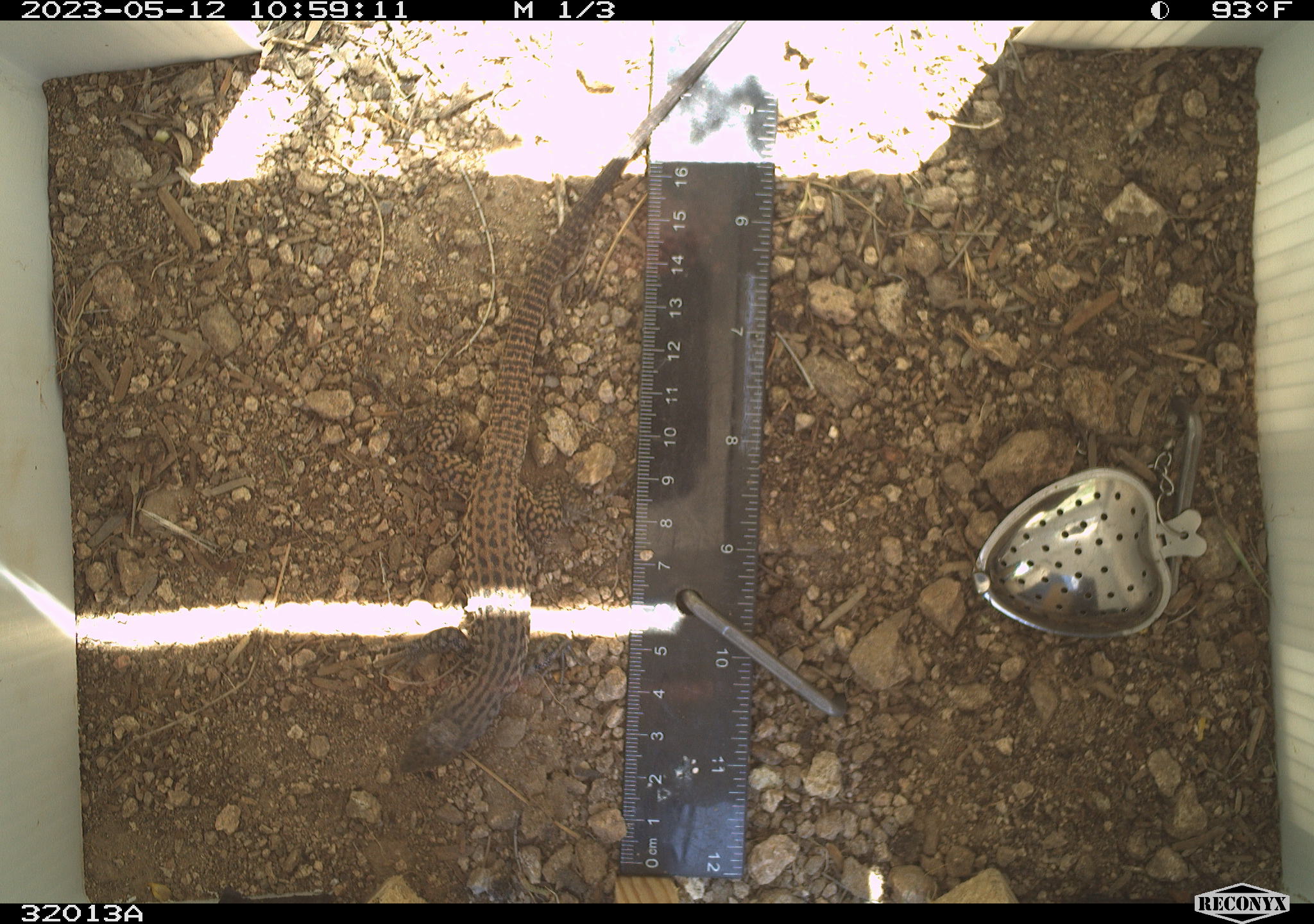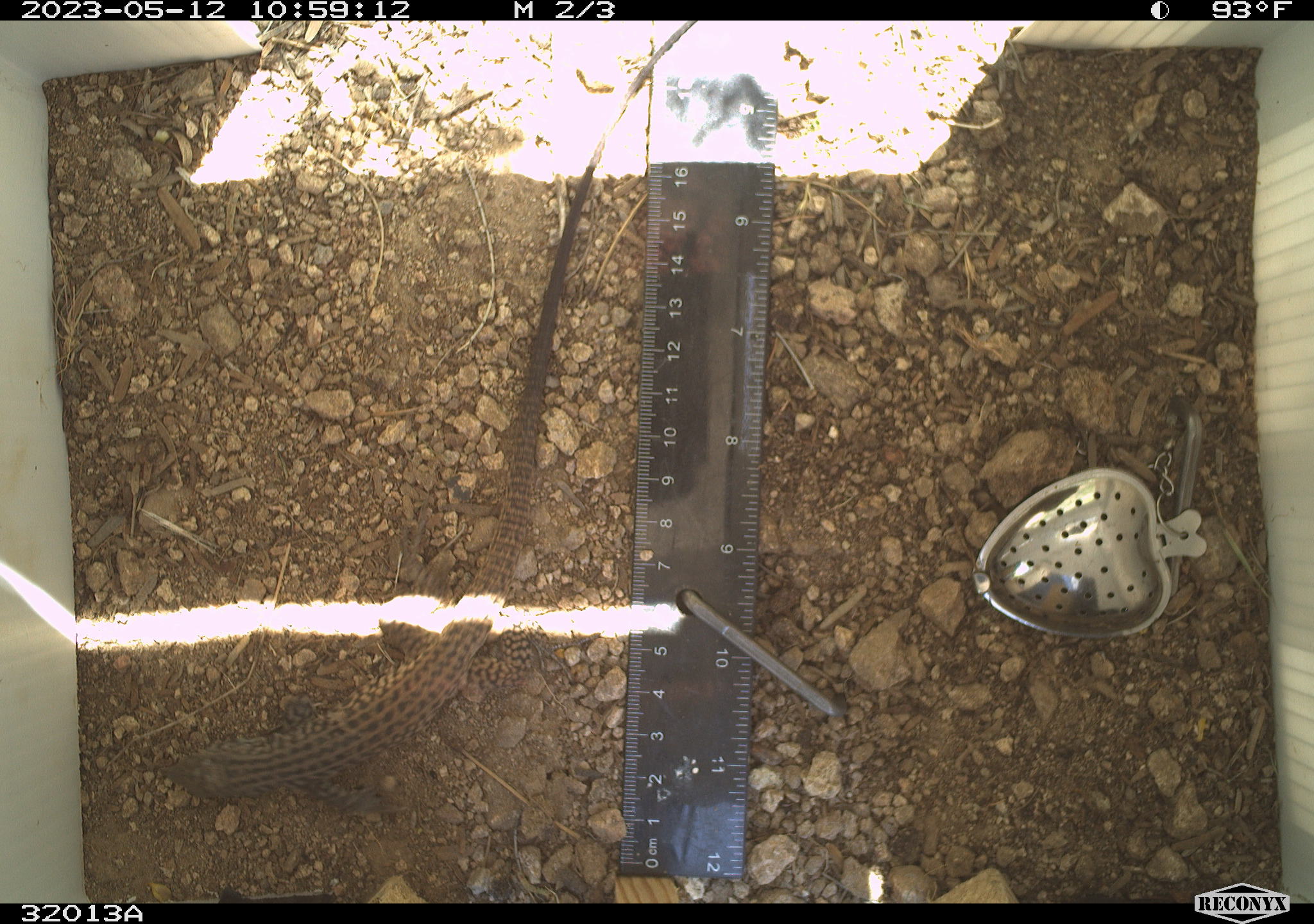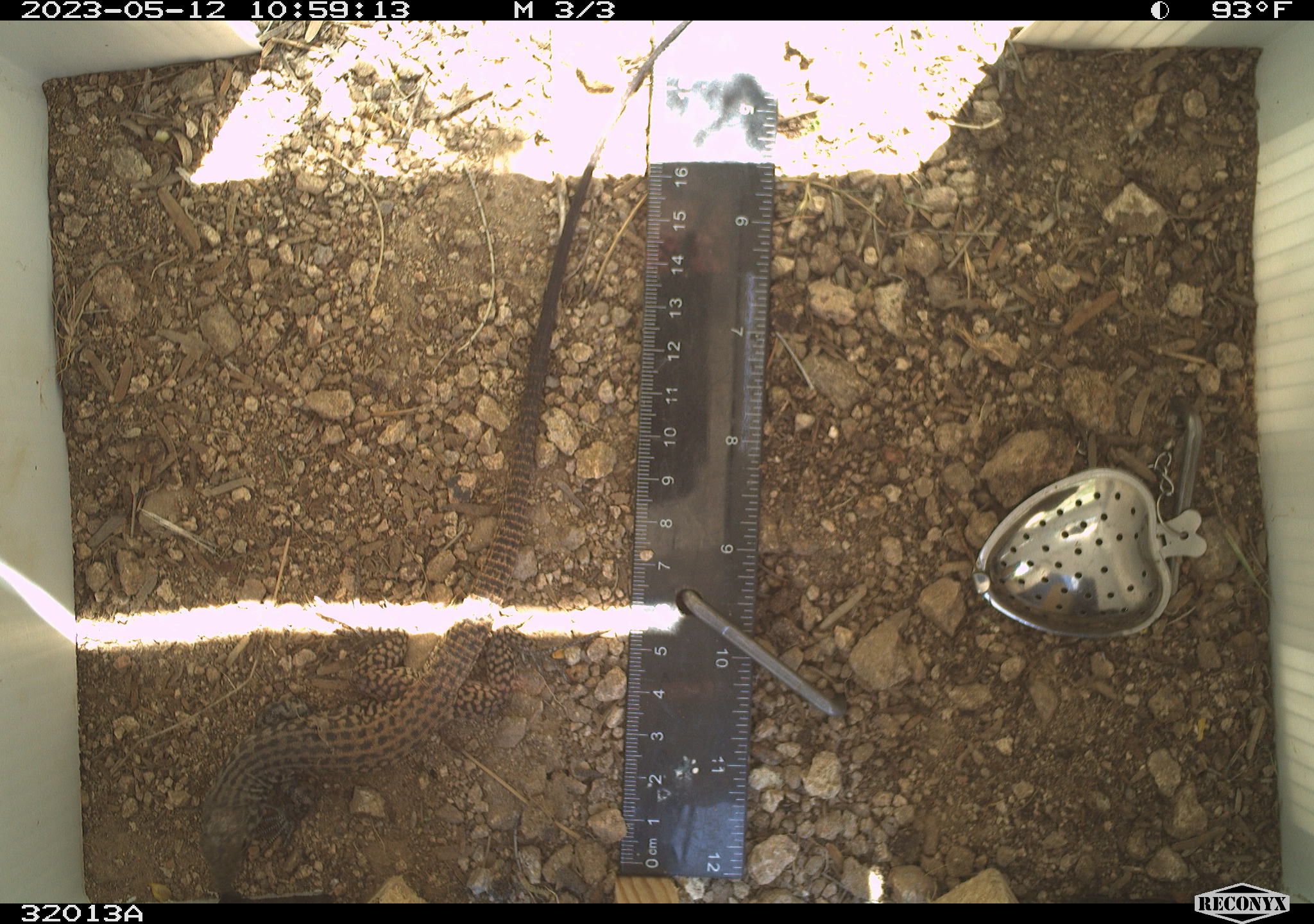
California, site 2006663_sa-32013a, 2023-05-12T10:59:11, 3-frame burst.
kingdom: Animalia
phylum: Chordata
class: Reptilia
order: Squamata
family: Teiidae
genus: Aspidoscelis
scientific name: Aspidoscelis tigris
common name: western whiptail